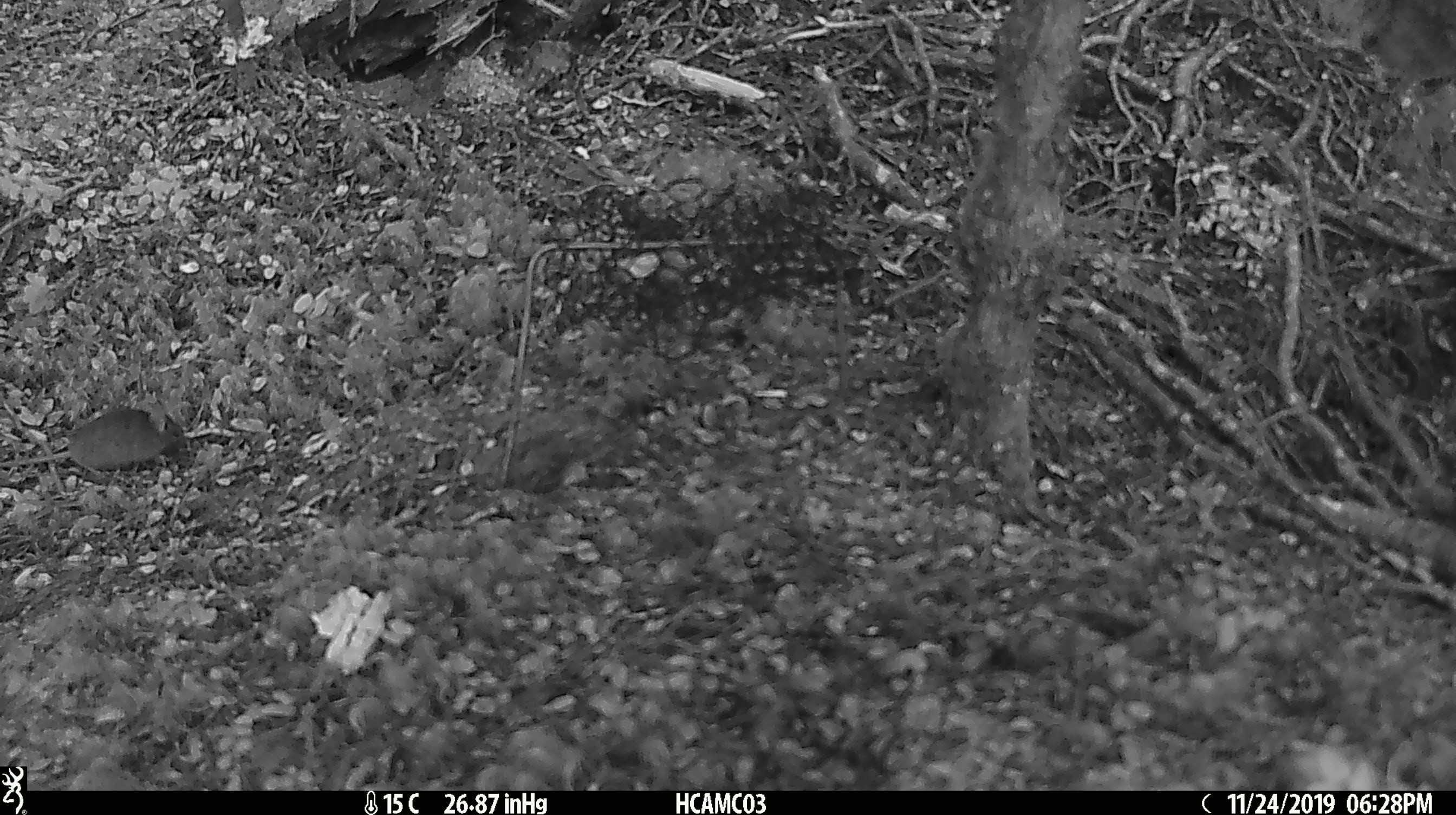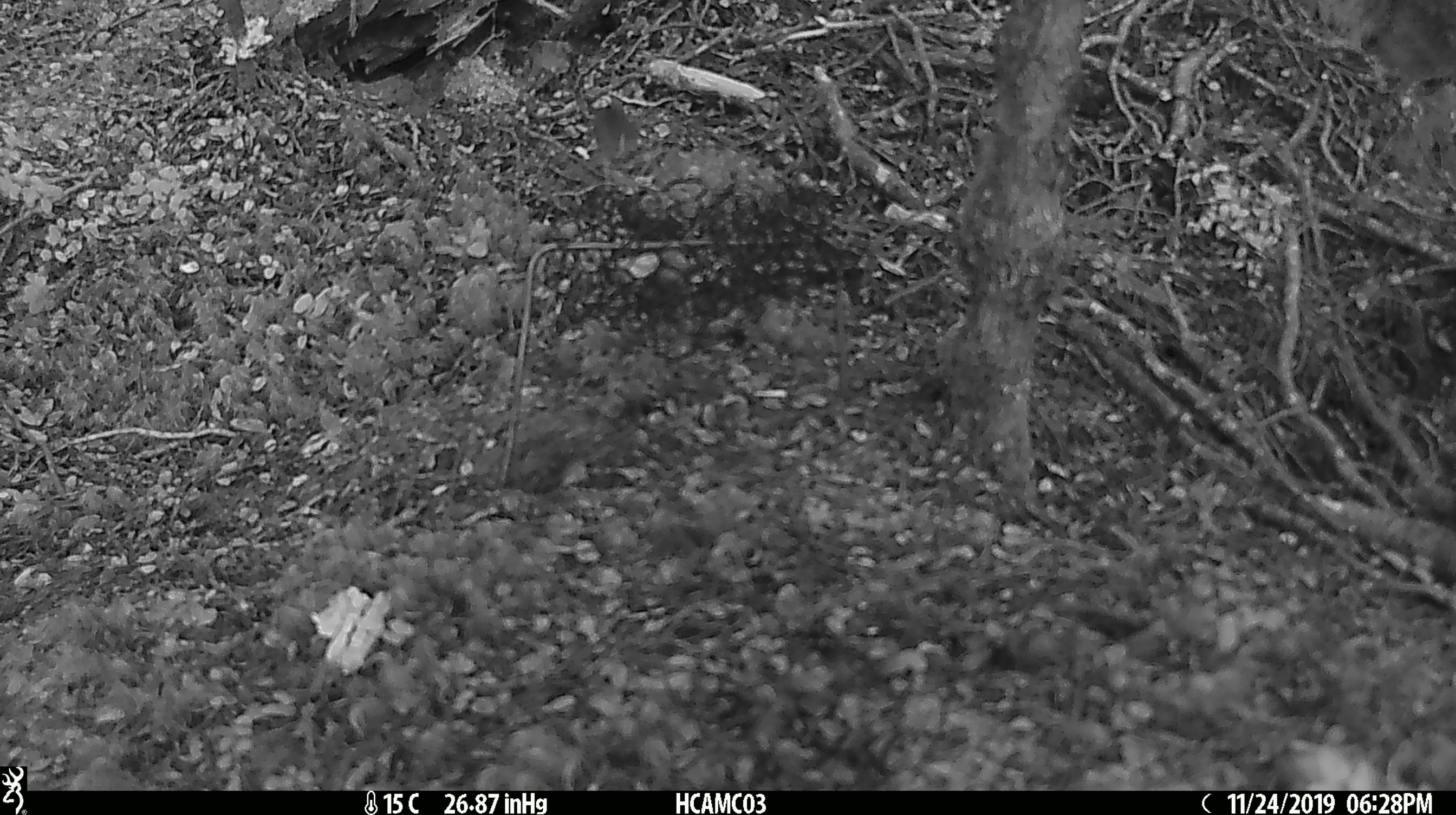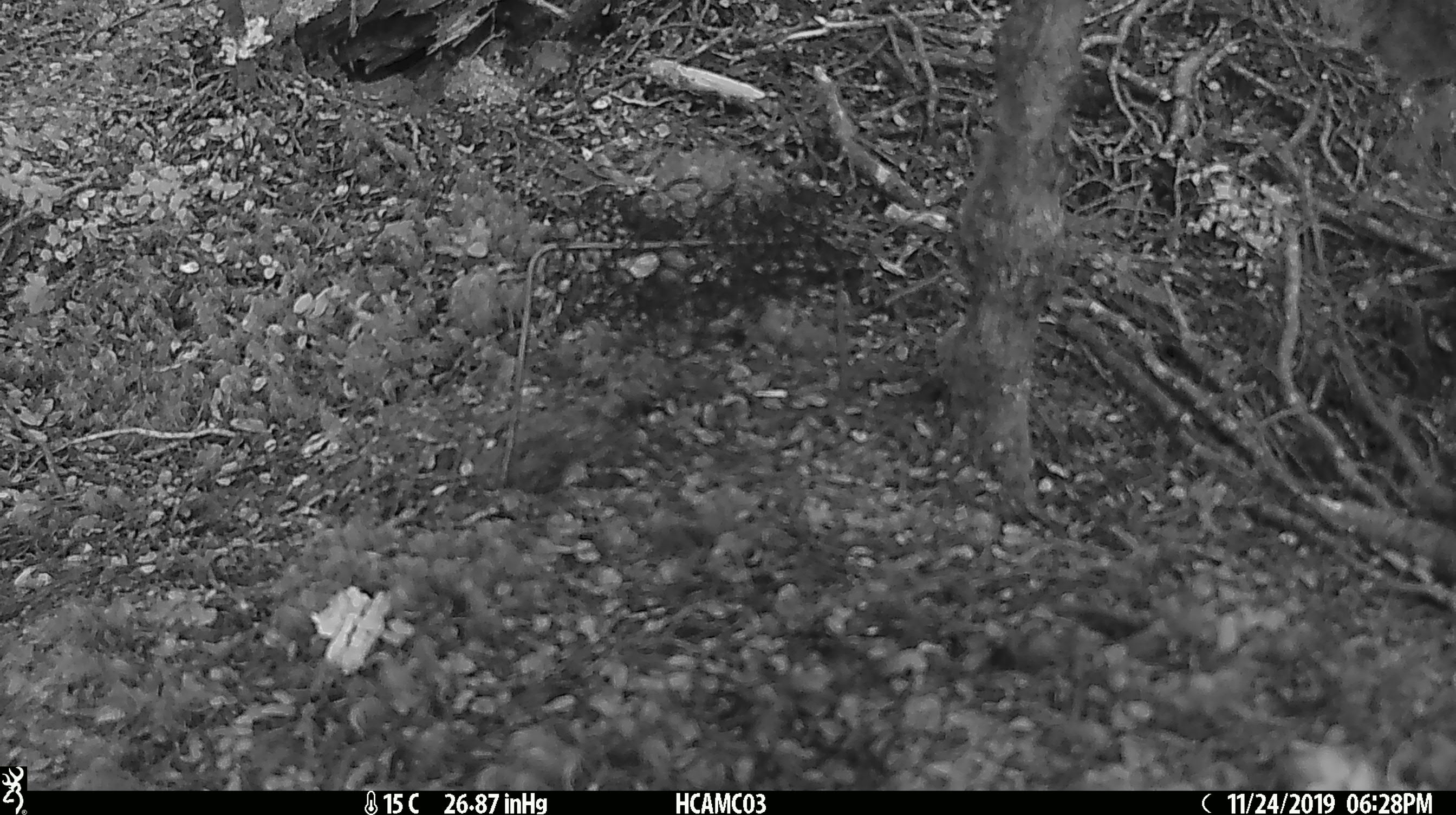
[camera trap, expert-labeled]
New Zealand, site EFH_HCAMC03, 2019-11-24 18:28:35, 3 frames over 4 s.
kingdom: Animalia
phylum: Chordata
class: Mammalia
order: Rodentia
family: Muridae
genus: Mus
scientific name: Mus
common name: mouse